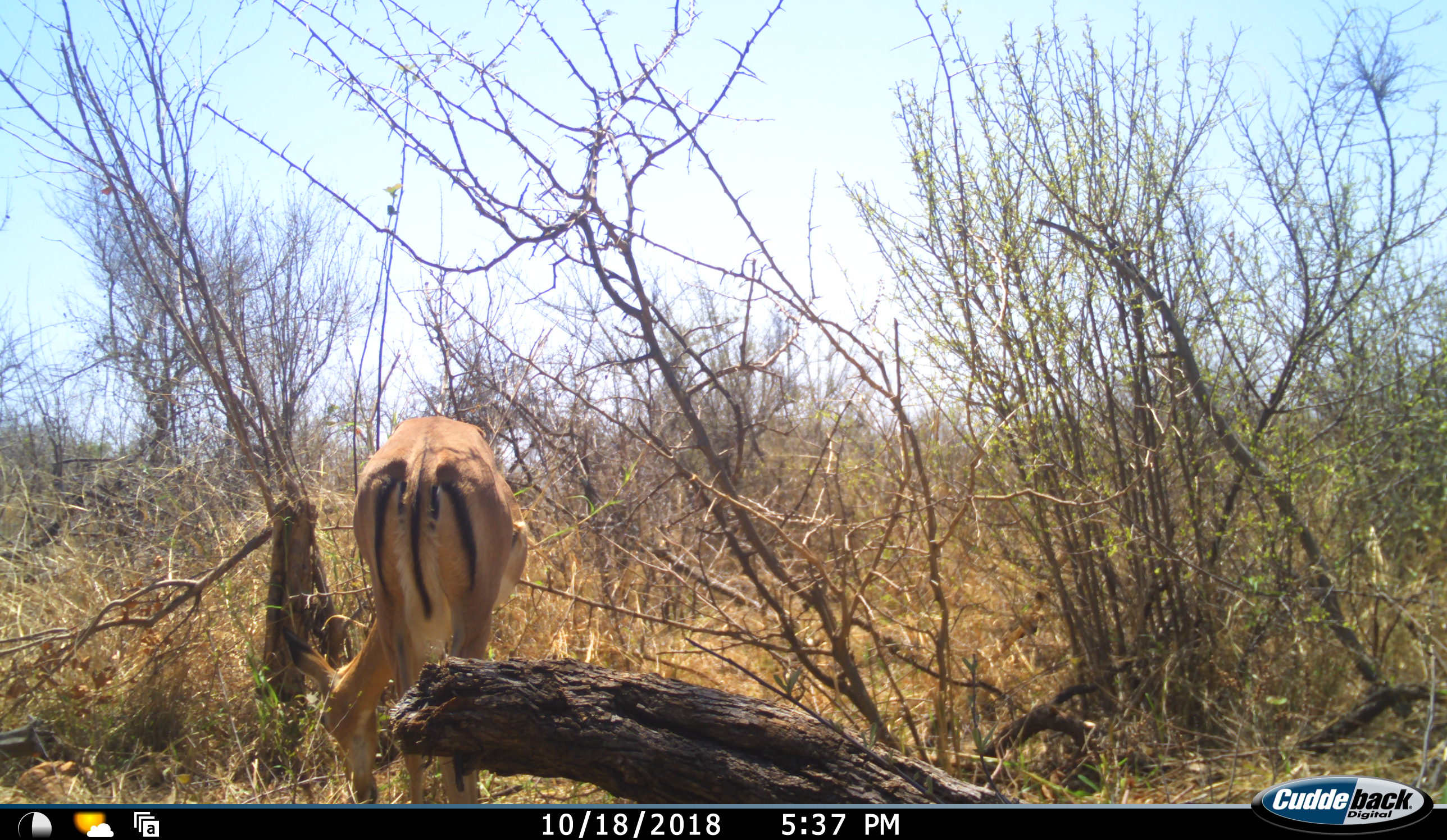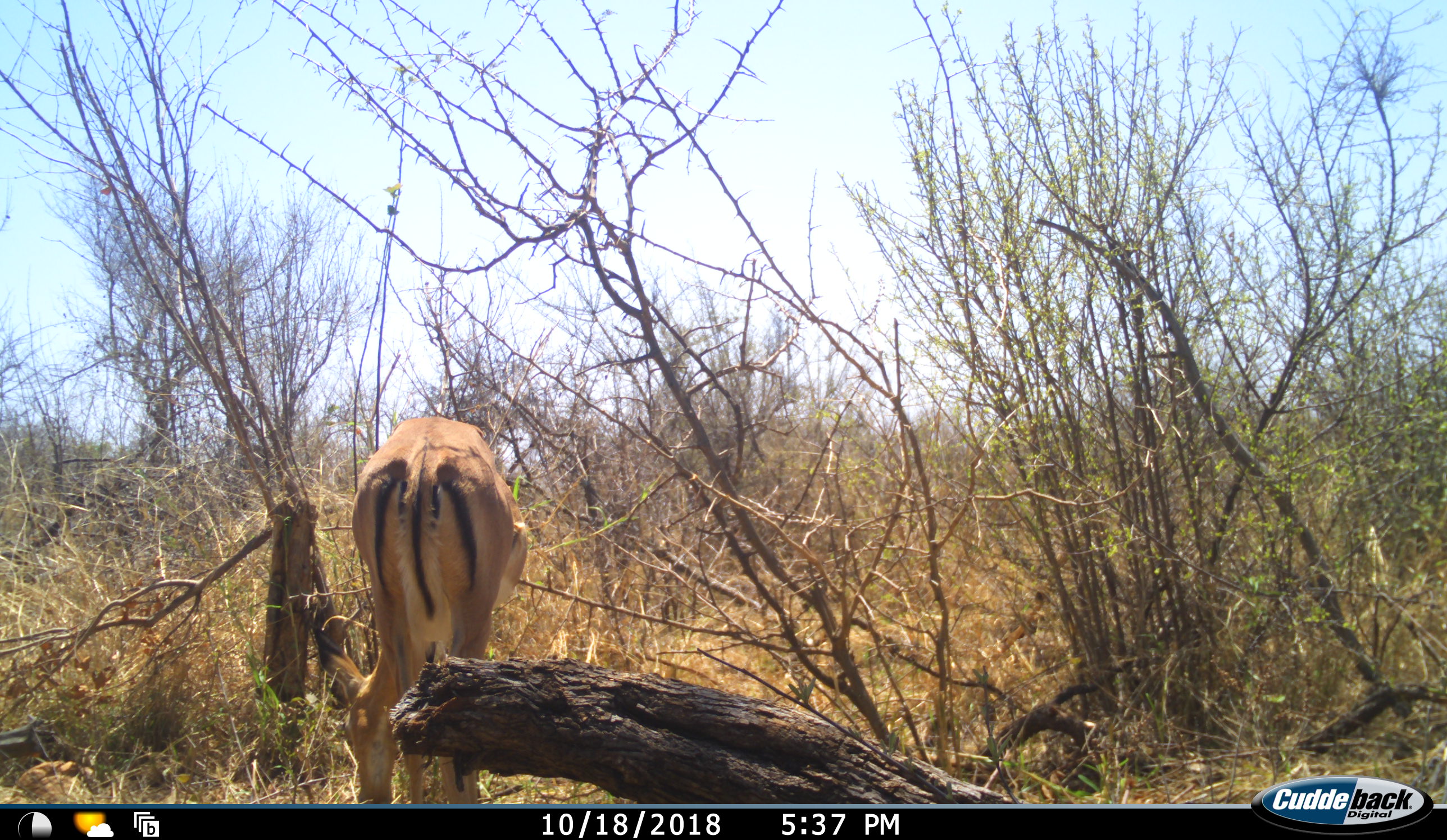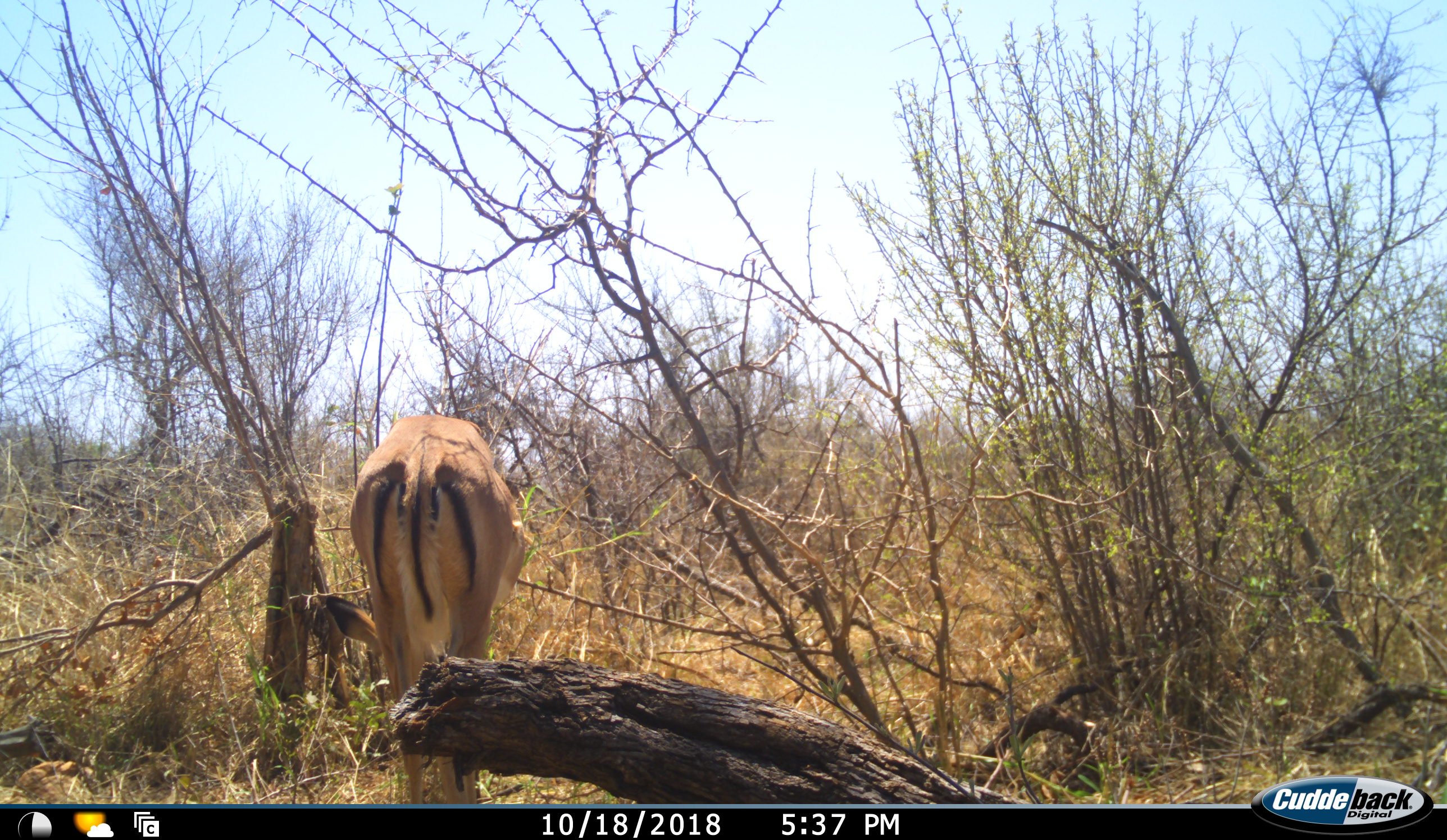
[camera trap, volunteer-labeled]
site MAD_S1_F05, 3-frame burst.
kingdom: Animalia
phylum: Chordata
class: Mammalia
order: Artiodactyla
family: Bovidae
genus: Aepyceros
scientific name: Aepyceros melampus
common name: impala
Impala (Aepyceros melampus), count 1. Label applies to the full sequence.